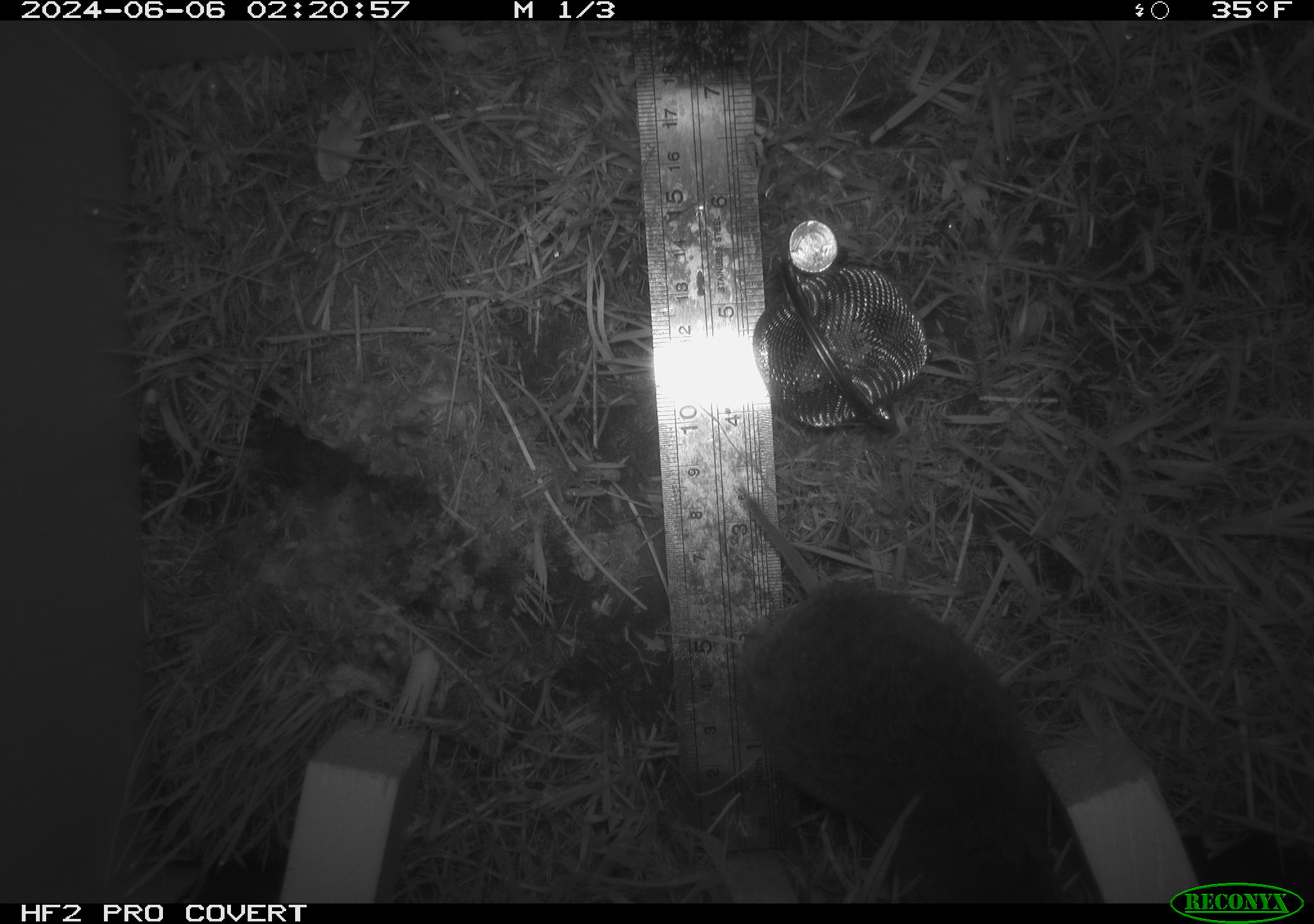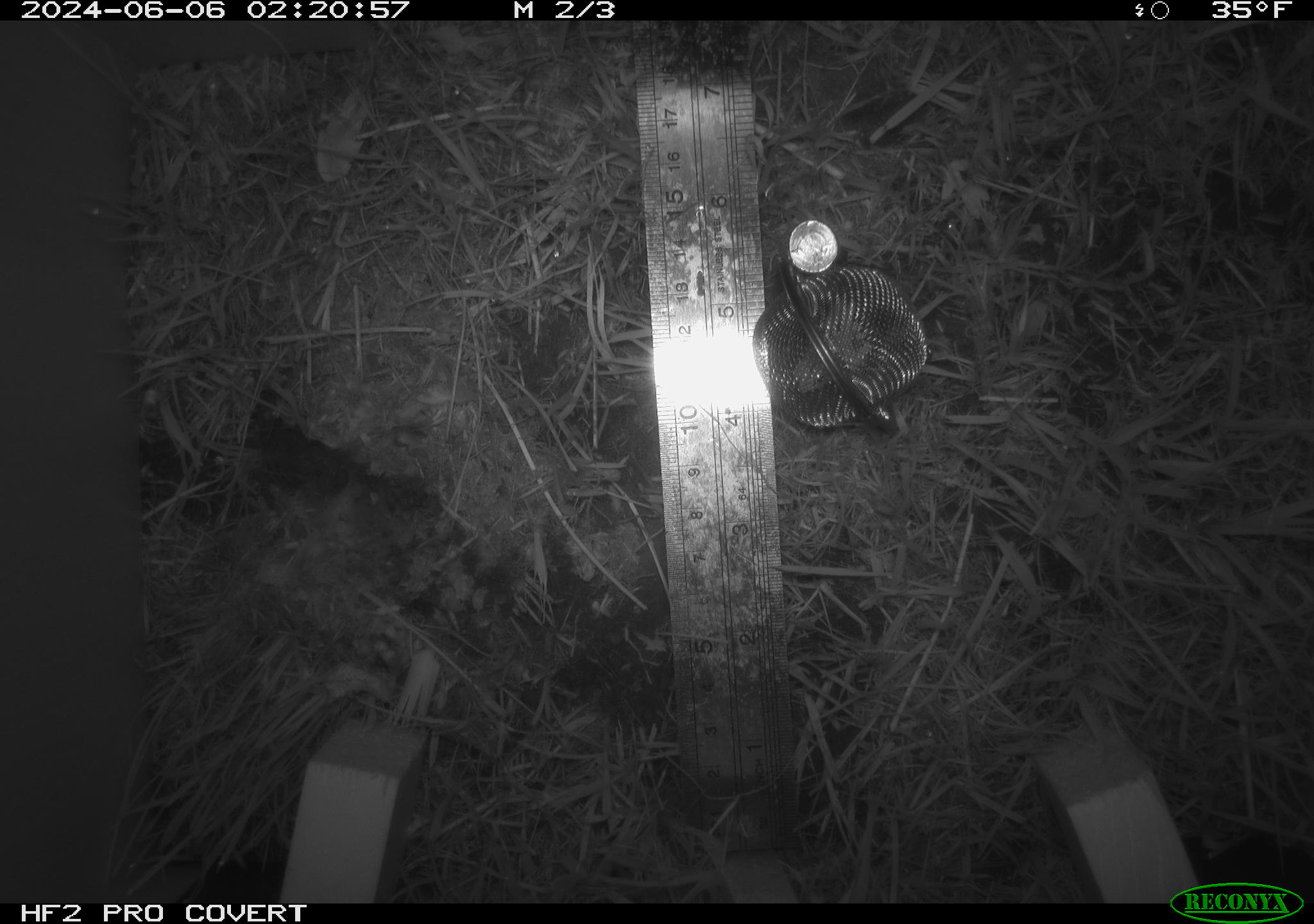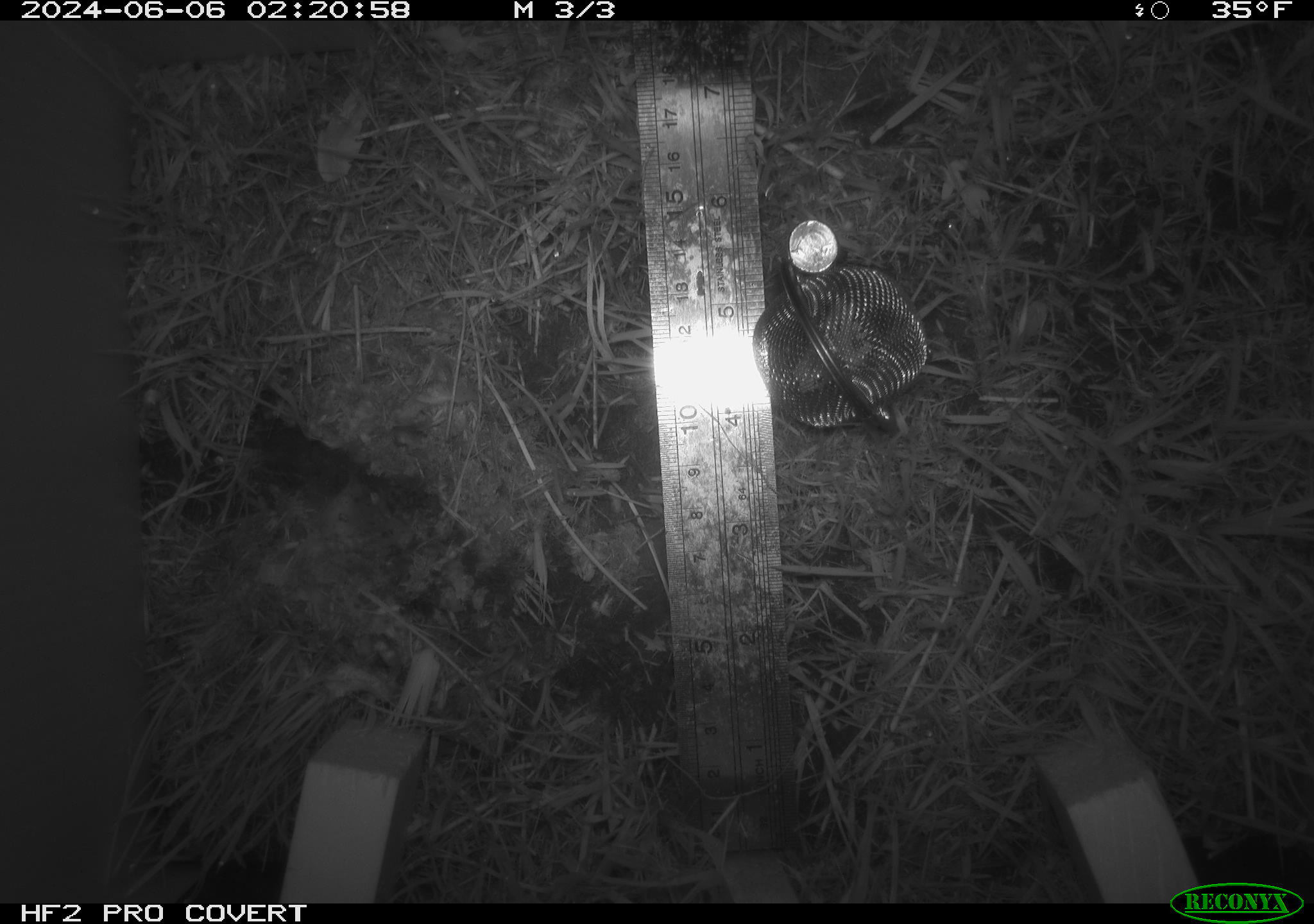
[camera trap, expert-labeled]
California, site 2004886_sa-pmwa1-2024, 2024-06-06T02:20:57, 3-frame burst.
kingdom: Animalia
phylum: Chordata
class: Mammalia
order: Rodentia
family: Cricetidae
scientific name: Arvicolinae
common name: voles, lemmings, and muskrats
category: arvicolinae subfamily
Arvicolinae subfamily (voles, lemmings, and muskrats) (Arvicolinae).